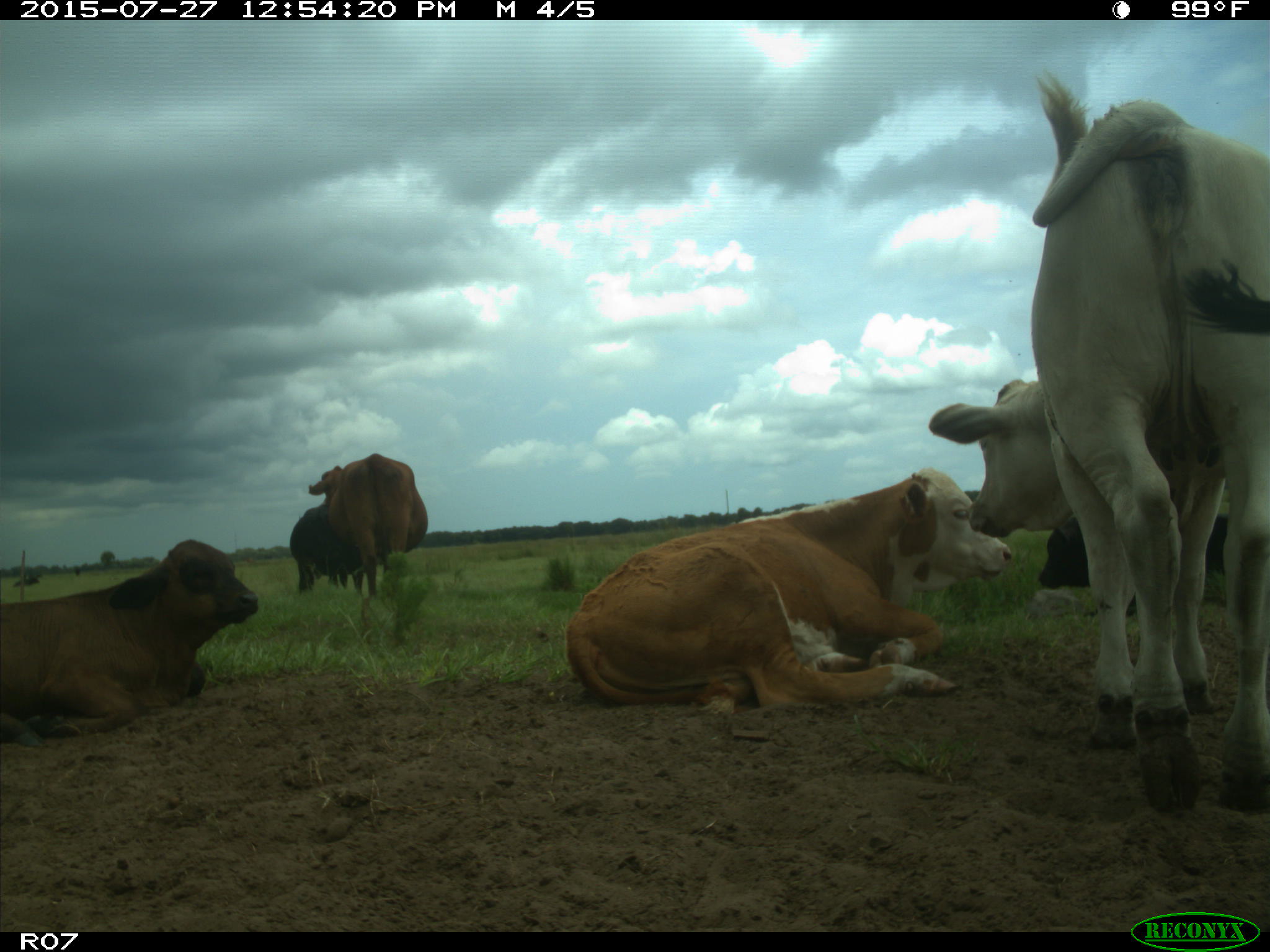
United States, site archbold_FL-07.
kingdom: Animalia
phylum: Chordata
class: Mammalia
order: Artiodactyla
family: Bovidae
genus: Bos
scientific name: Bos taurus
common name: domestic cow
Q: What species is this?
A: Bos taurus (domestic cow).